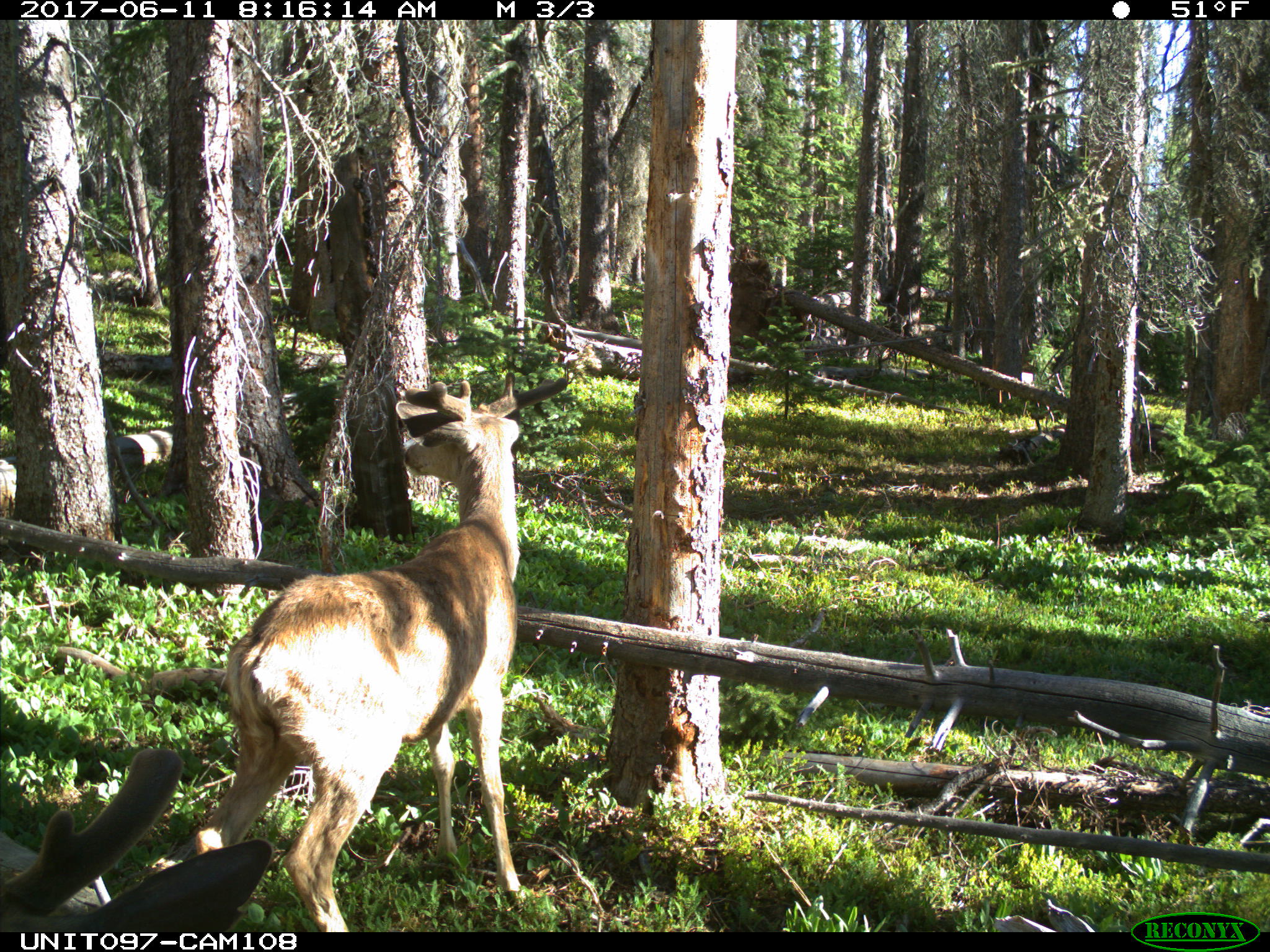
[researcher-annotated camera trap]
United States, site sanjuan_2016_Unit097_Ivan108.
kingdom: Animalia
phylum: Chordata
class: Mammalia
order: Artiodactyla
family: Cervidae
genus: Odocoileus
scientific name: Odocoileus hemionus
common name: mule deer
Odocoileus hemionus (mule deer).